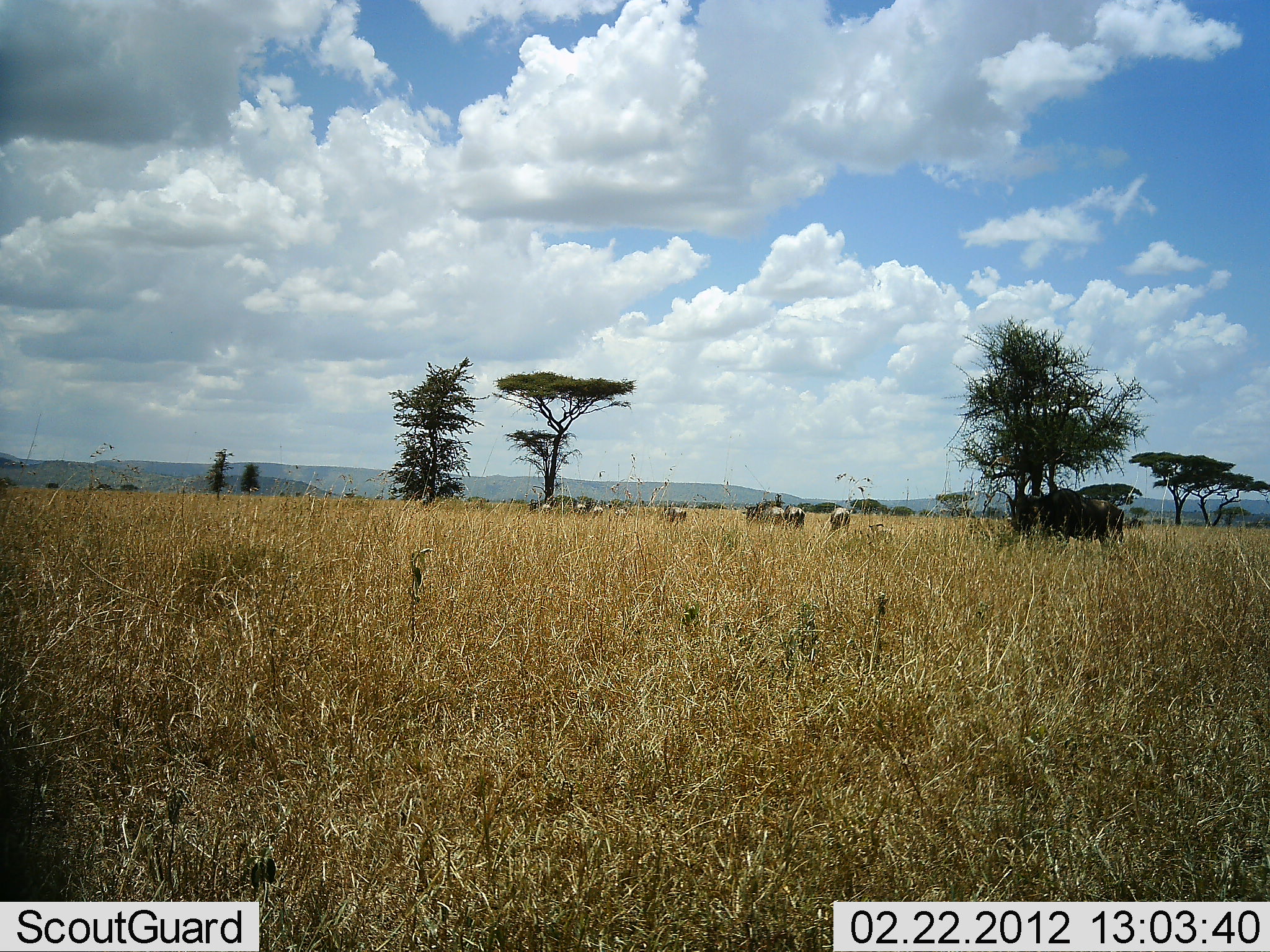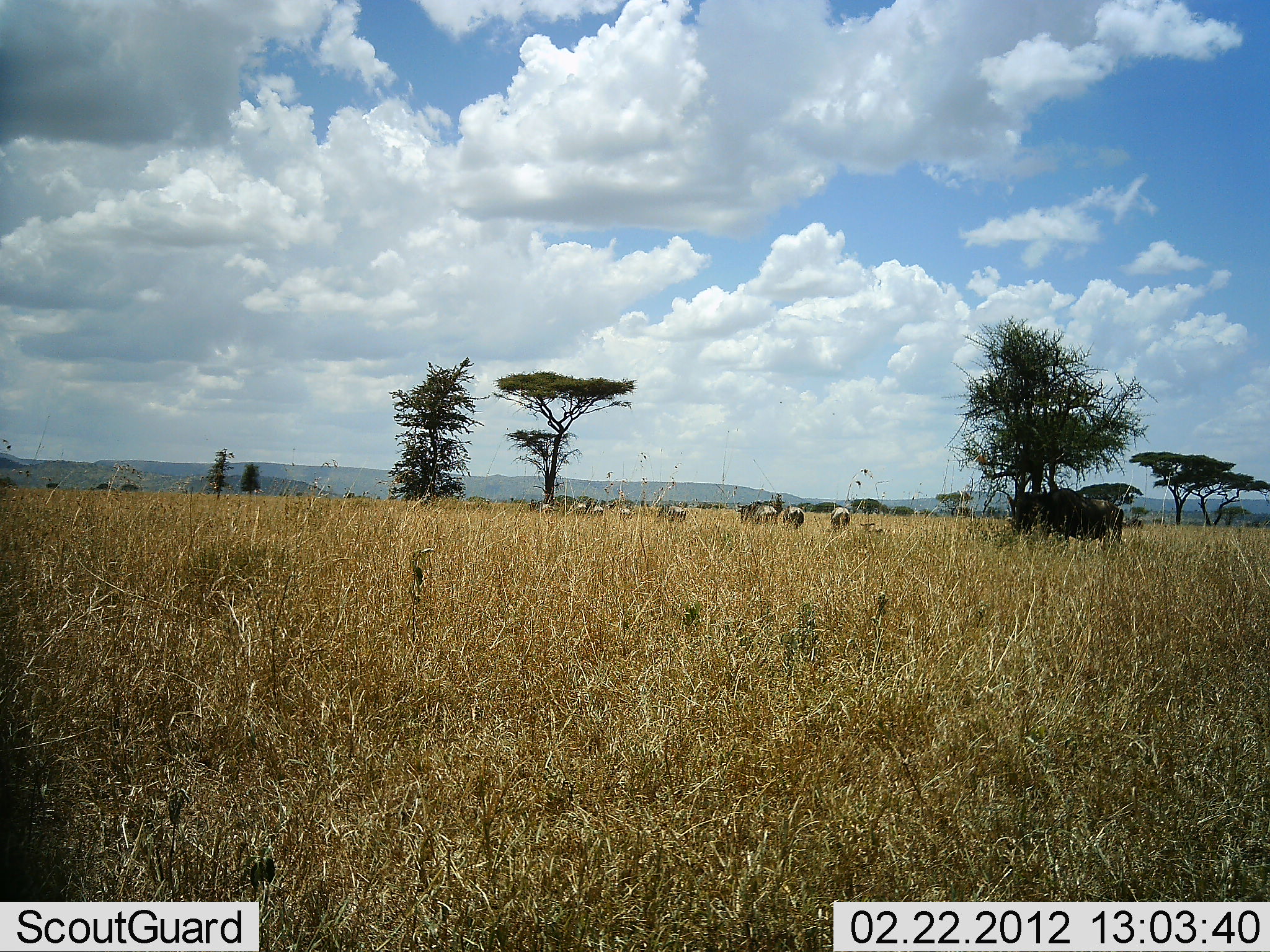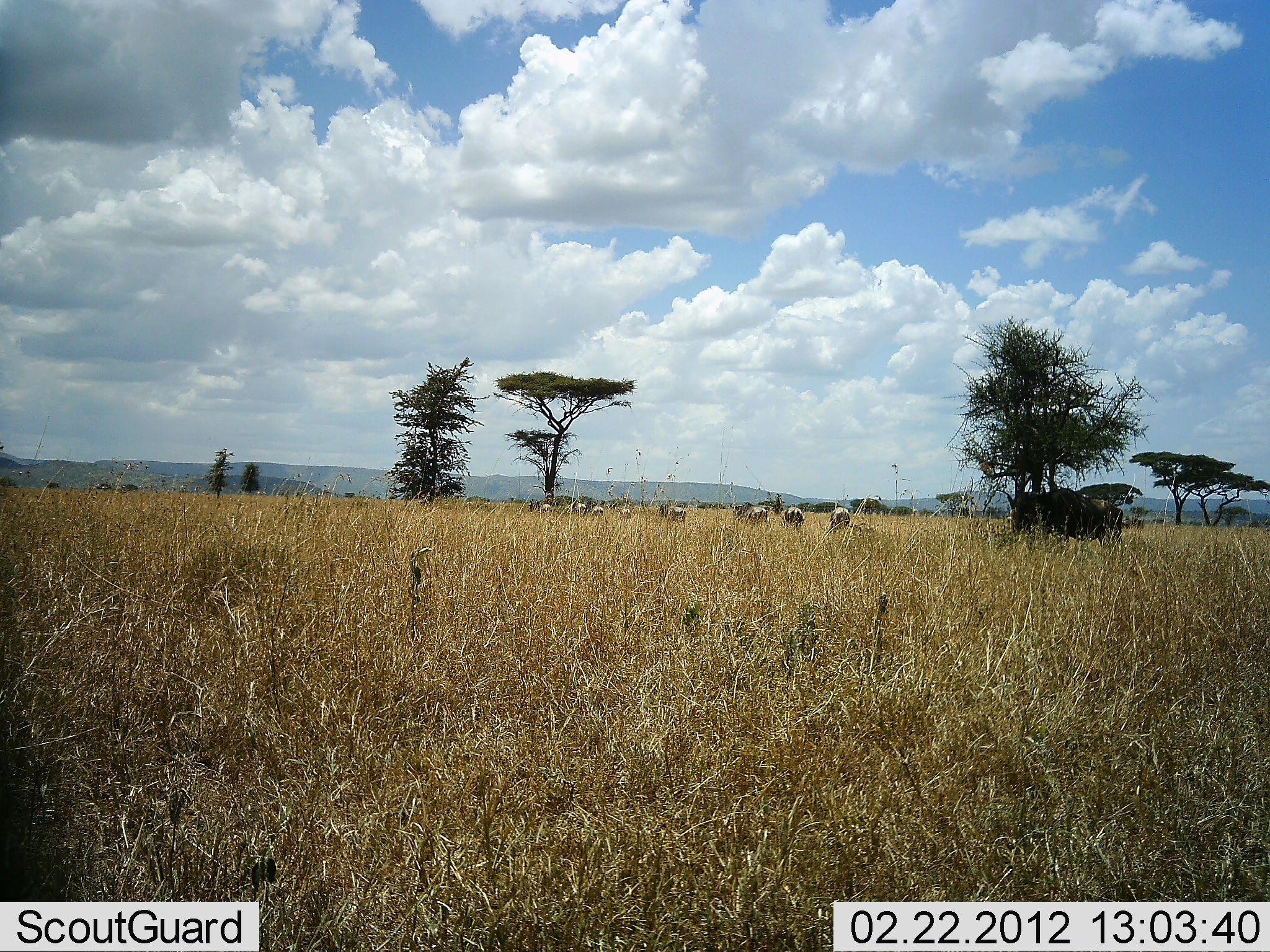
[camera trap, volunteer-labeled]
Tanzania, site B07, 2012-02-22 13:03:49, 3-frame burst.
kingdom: Animalia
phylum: Chordata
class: Mammalia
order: Artiodactyla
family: Bovidae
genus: Connochaetes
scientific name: Connochaetes taurinus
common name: blue wildebeest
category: wildebeest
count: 10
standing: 67%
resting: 0%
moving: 83%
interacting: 0%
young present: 11%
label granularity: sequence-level